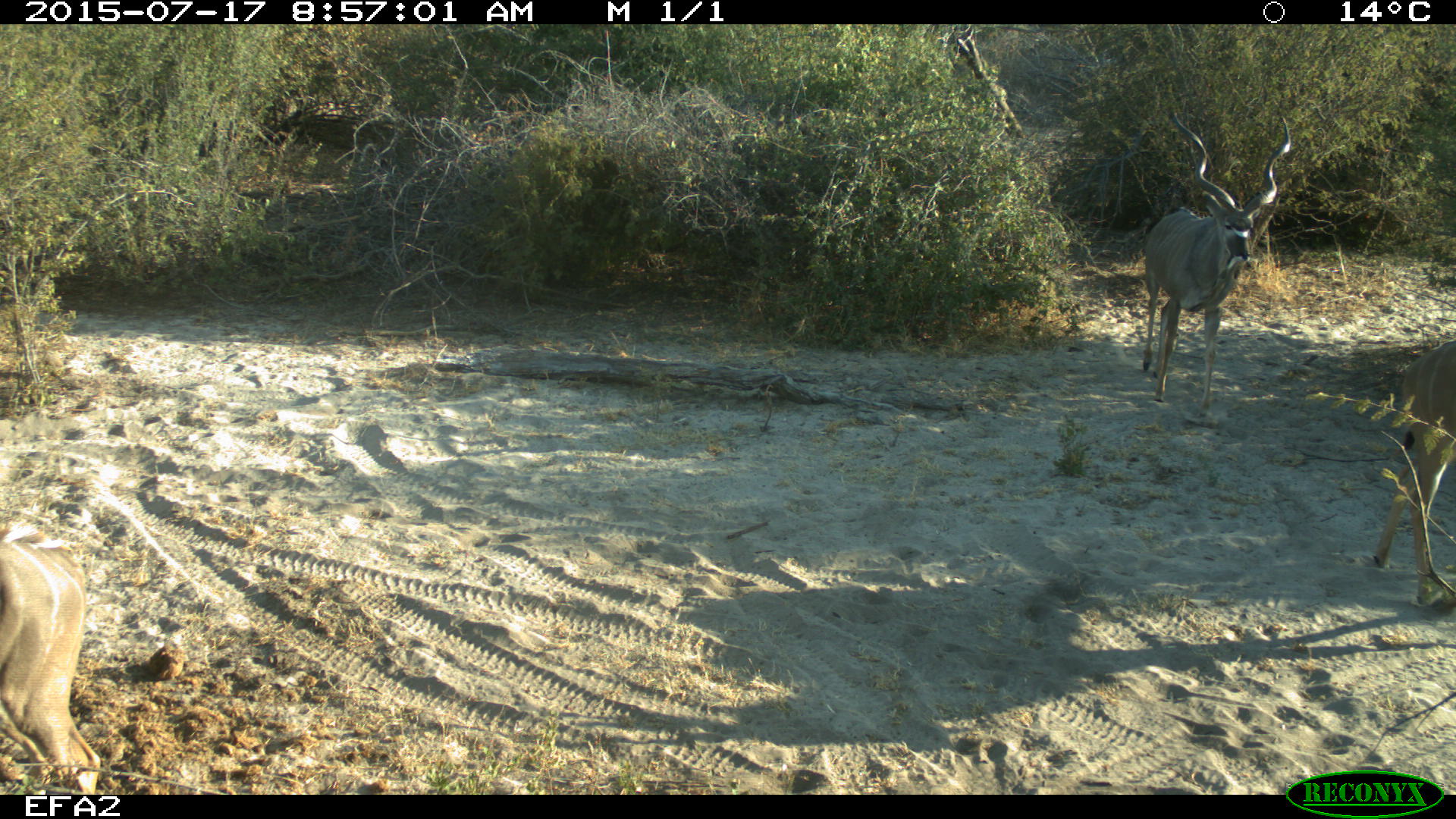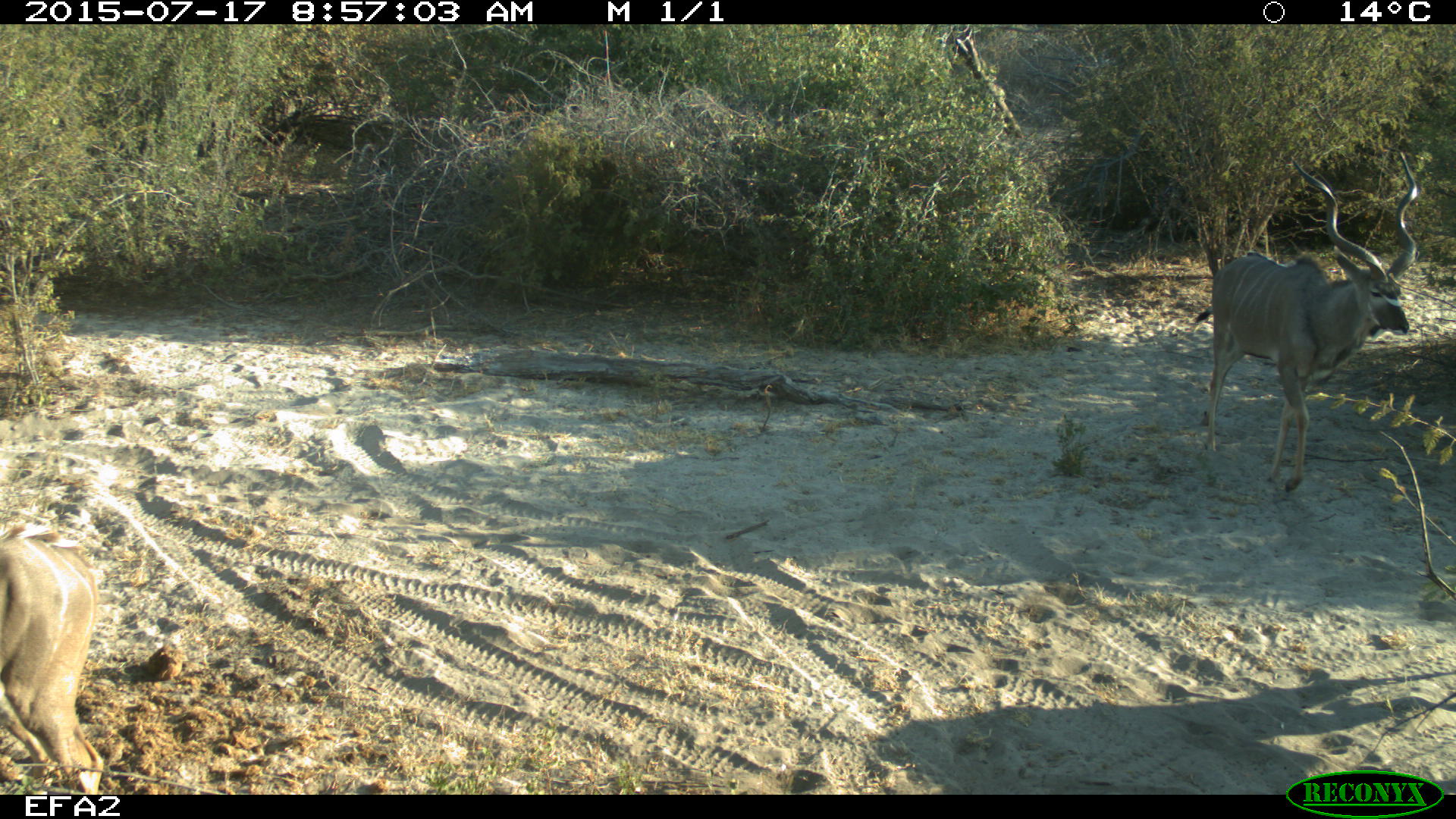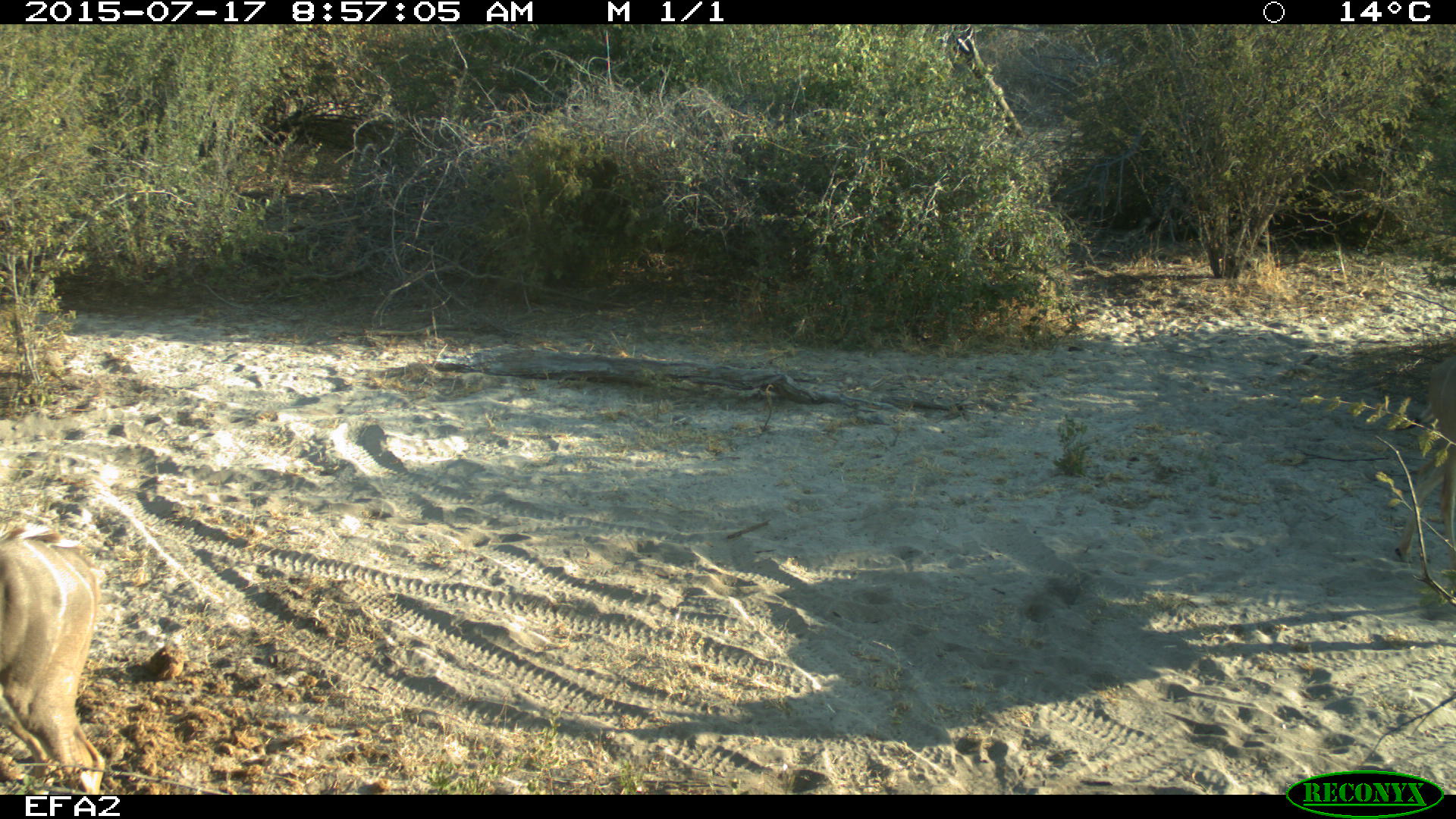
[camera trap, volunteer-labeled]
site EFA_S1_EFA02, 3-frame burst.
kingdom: Animalia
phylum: Chordata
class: Mammalia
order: Artiodactyla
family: Bovidae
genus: Tragelaphus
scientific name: Tragelaphus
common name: kudu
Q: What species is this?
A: Kudu (Tragelaphus).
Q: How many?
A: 3.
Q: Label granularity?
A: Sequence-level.